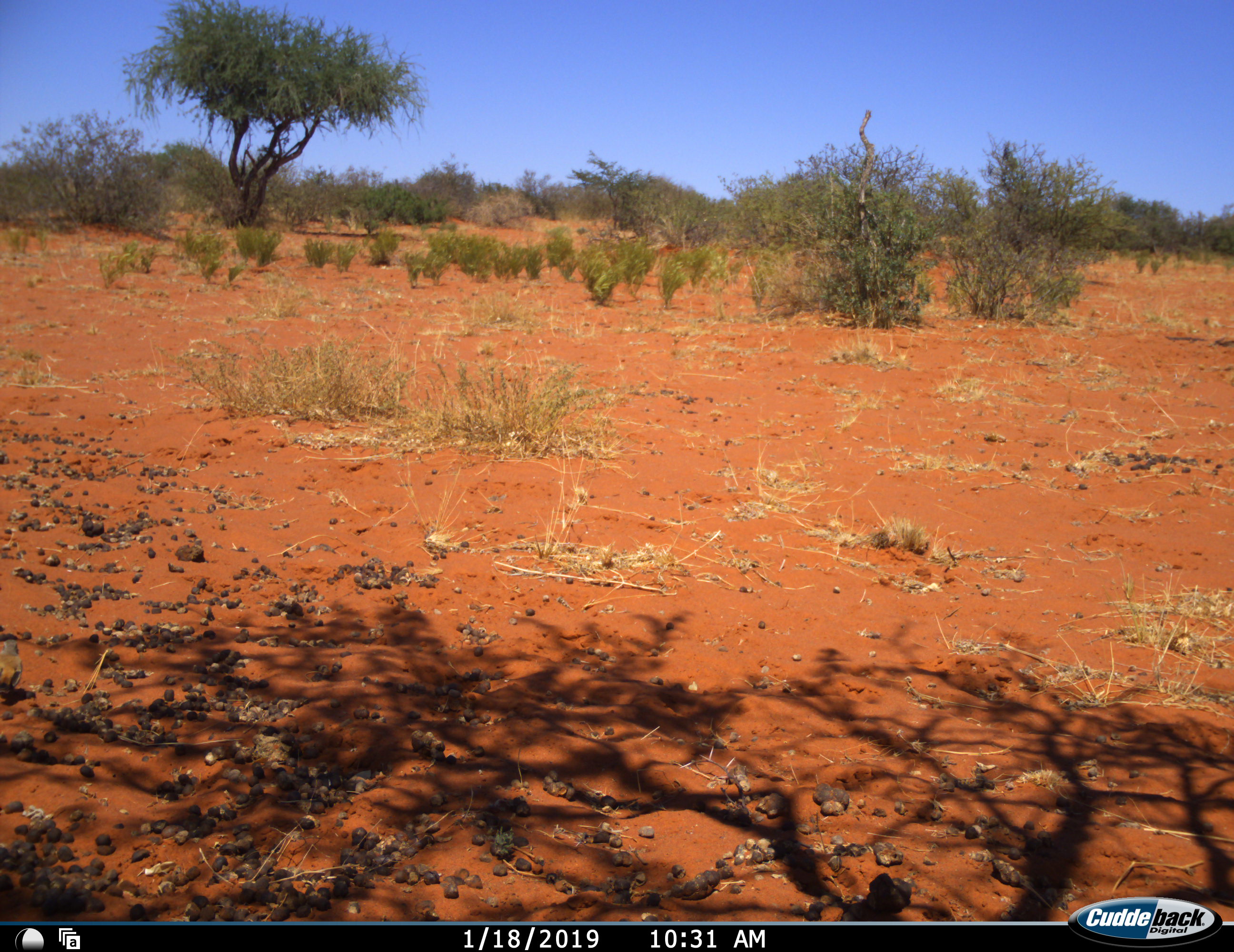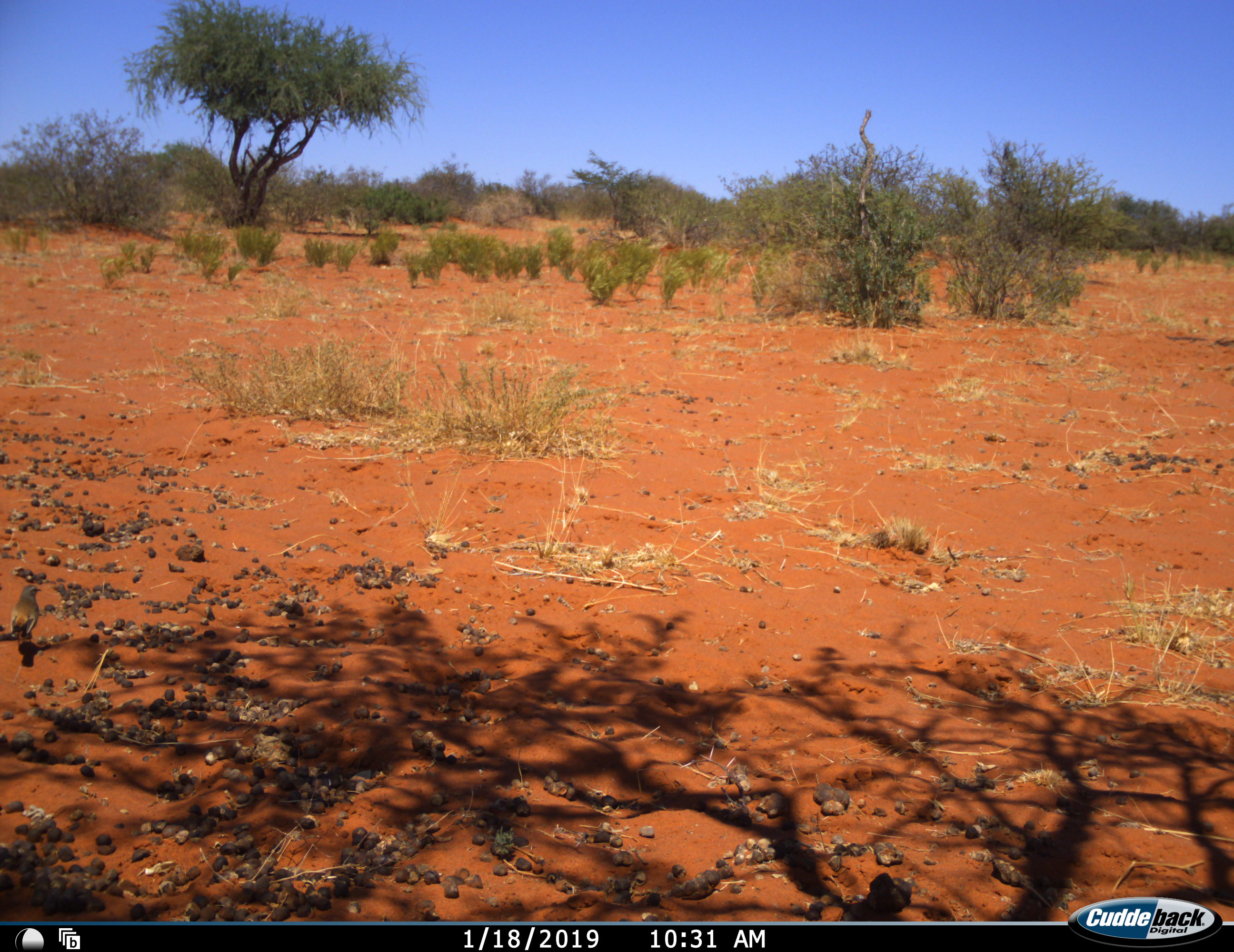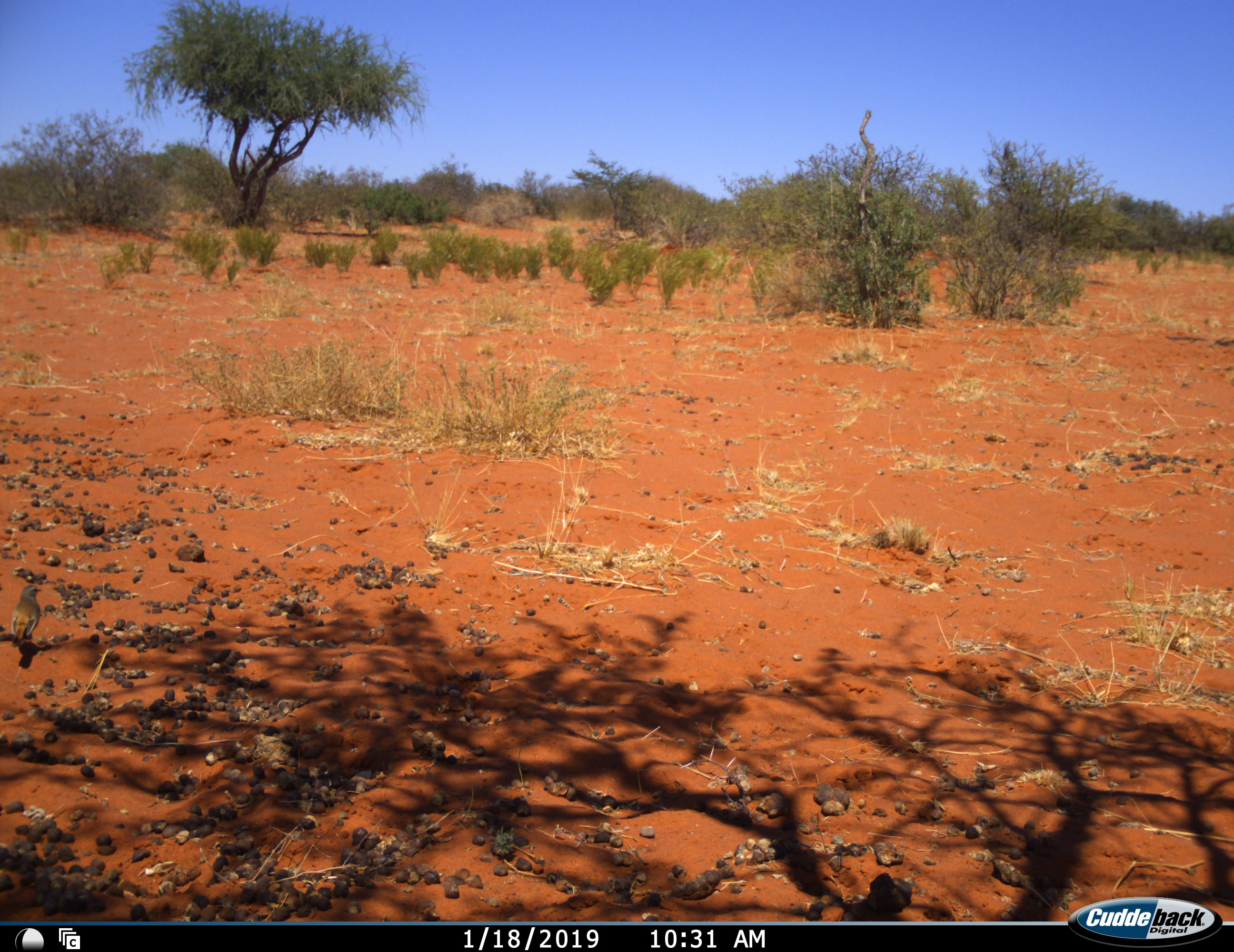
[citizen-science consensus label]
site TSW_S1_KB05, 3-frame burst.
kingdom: Animalia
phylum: Chordata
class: Aves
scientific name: Aves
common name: bird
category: birdother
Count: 1.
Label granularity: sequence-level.